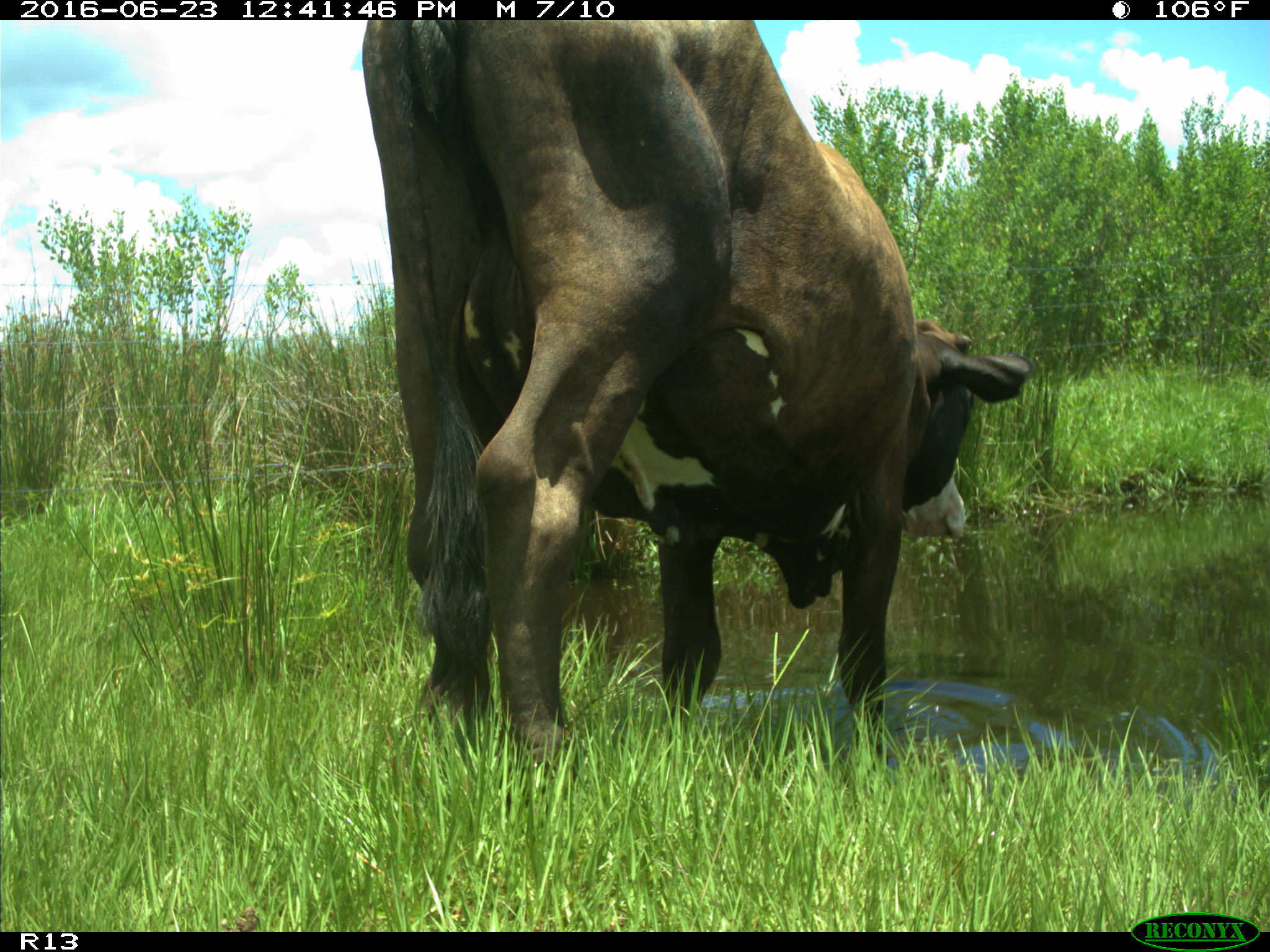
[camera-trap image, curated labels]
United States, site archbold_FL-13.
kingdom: Animalia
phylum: Chordata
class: Mammalia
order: Artiodactyla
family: Bovidae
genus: Bos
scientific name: Bos taurus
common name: domestic cow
Bos taurus (domestic cow).